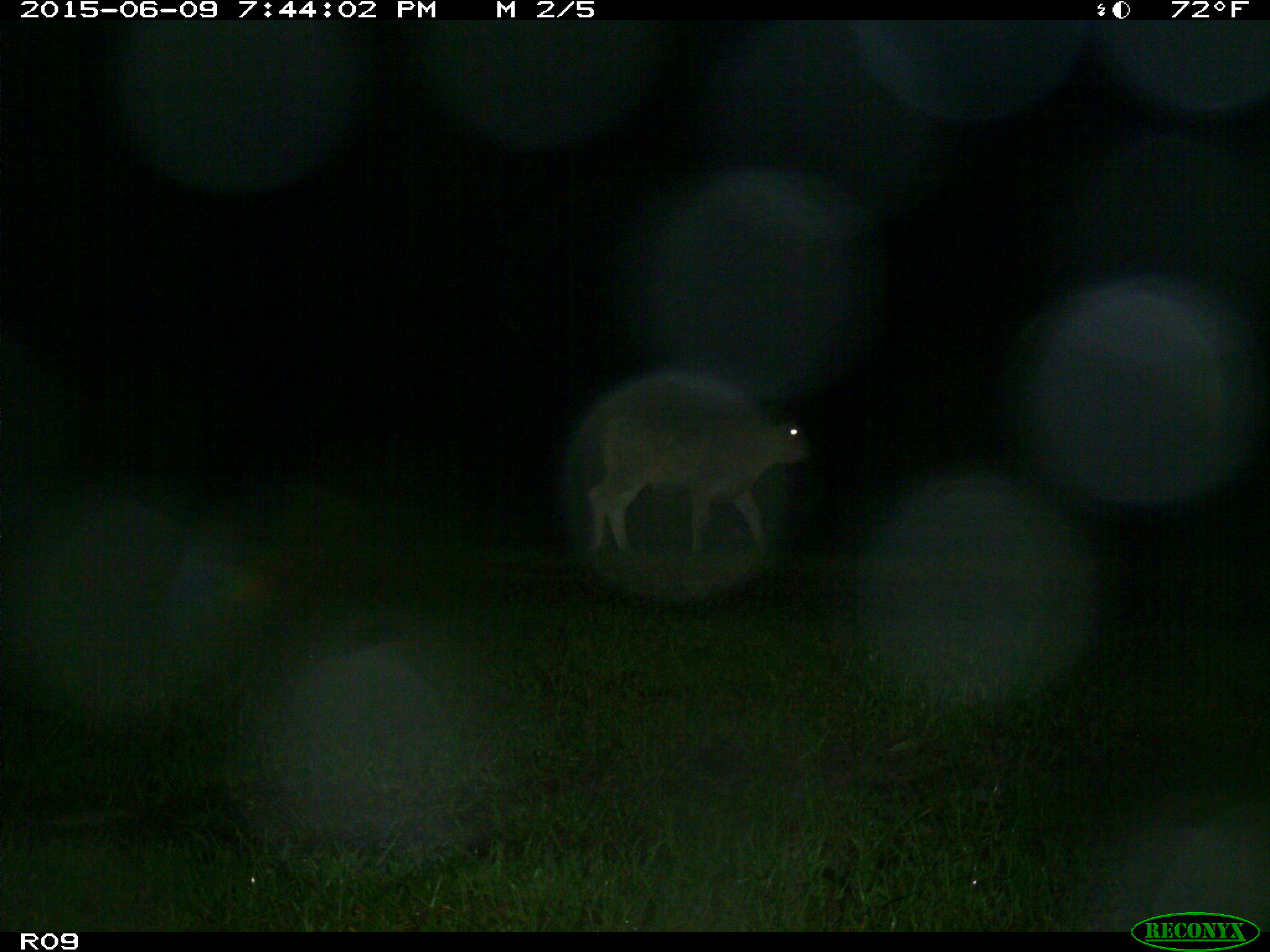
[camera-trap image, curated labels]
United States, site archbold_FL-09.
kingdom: Animalia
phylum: Chordata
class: Mammalia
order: Artiodactyla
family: Bovidae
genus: Bos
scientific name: Bos taurus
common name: domestic cow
Bos taurus (domestic cow).